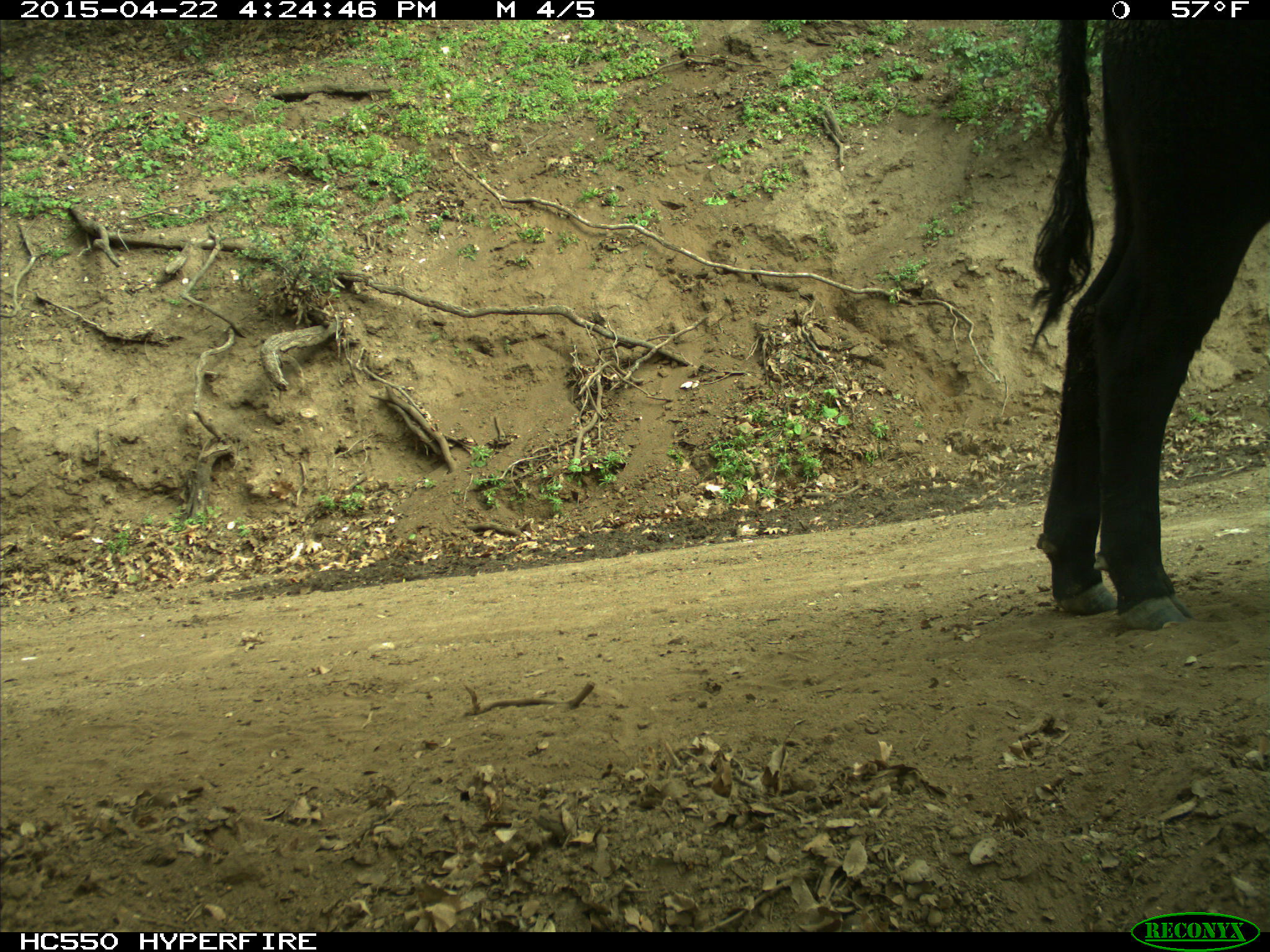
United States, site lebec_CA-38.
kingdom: Animalia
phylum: Chordata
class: Mammalia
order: Artiodactyla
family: Bovidae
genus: Bos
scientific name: Bos taurus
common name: domestic cow